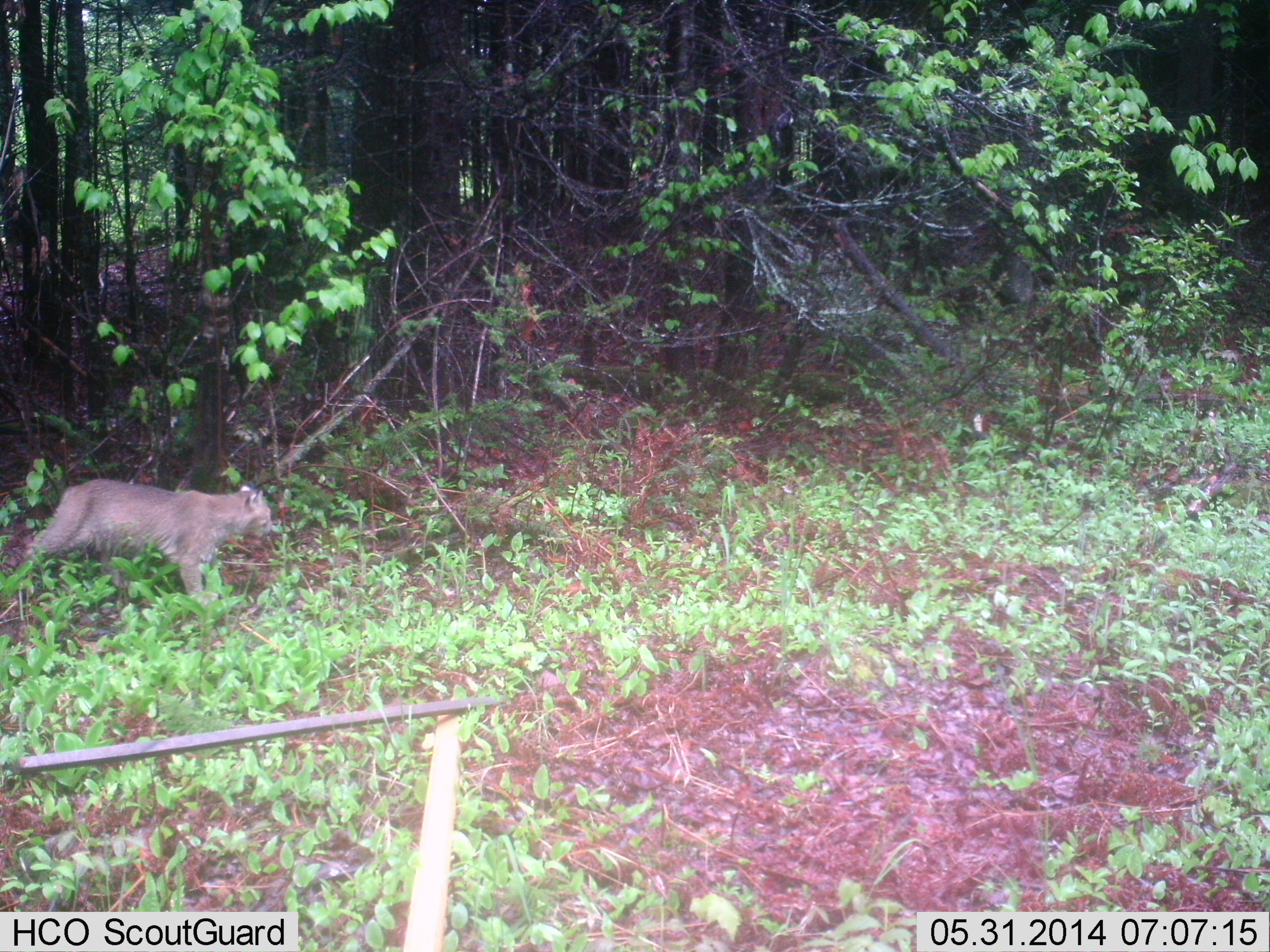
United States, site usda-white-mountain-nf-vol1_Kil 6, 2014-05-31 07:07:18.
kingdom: Animalia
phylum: Chordata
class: Mammalia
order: Carnivora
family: Felidae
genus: Lynx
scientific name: Lynx rufus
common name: bobcat